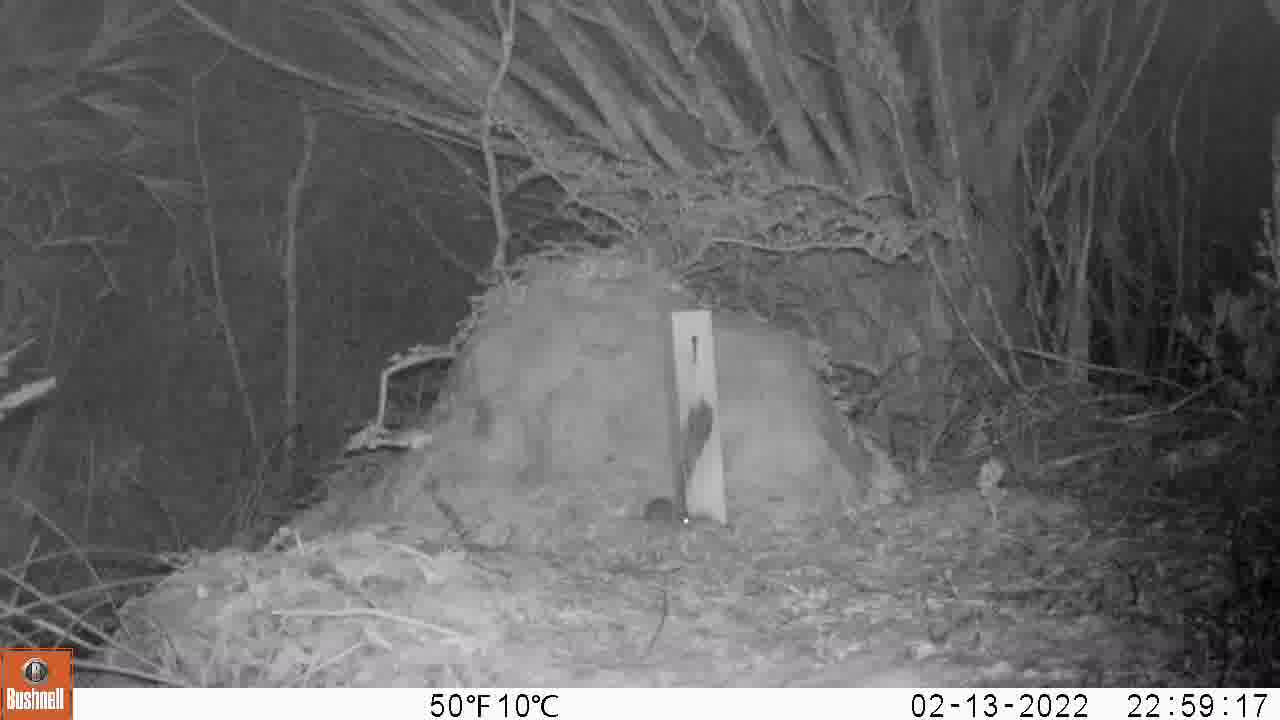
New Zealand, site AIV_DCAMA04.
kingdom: Animalia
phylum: Chordata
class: Mammalia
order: Rodentia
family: Muridae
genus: Mus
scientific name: Mus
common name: mouse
Mouse (Mus).